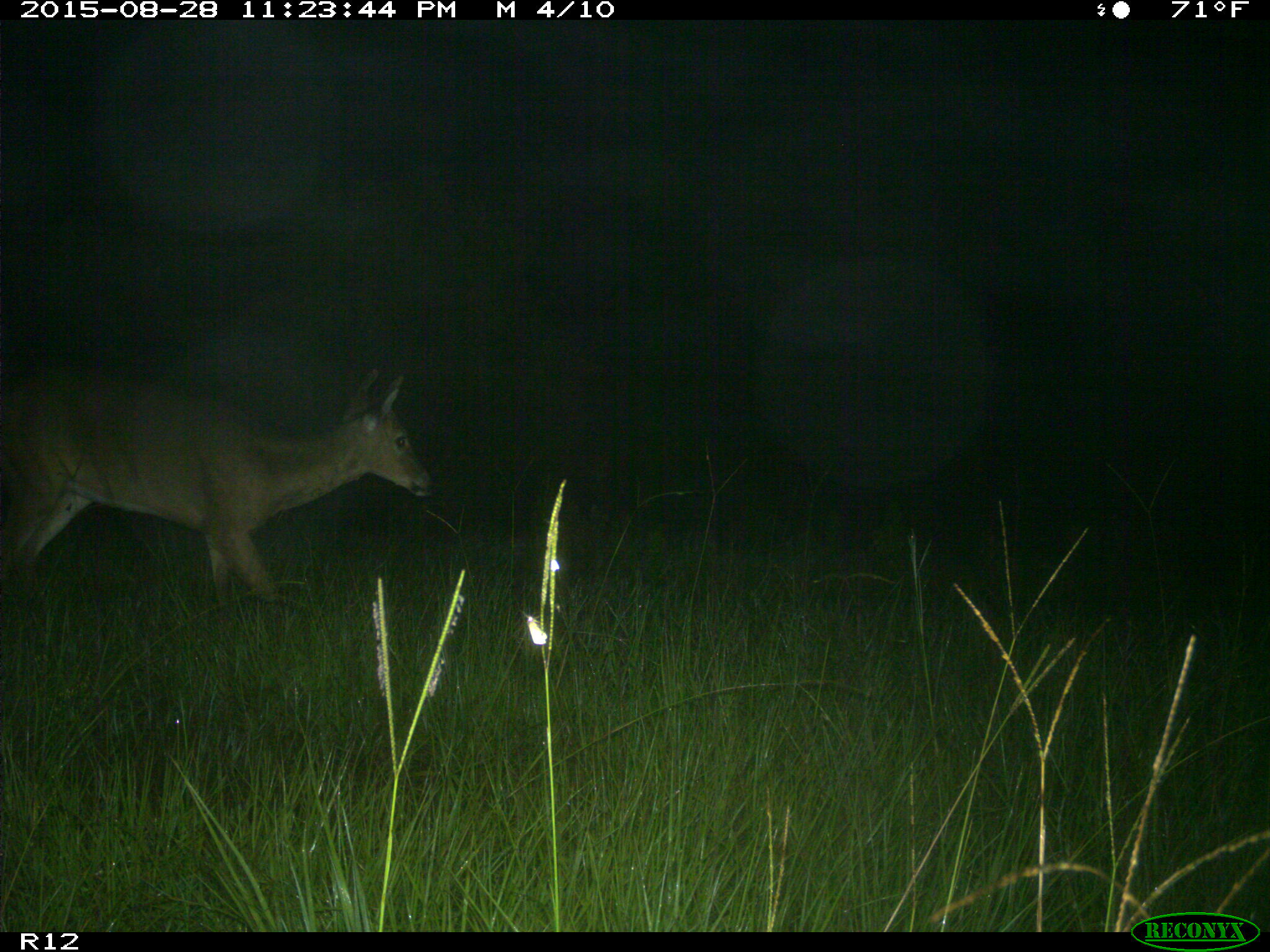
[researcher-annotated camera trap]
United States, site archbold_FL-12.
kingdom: Animalia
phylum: Chordata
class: Mammalia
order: Artiodactyla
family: Cervidae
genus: Odocoileus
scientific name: Odocoileus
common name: deer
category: unidentified deer